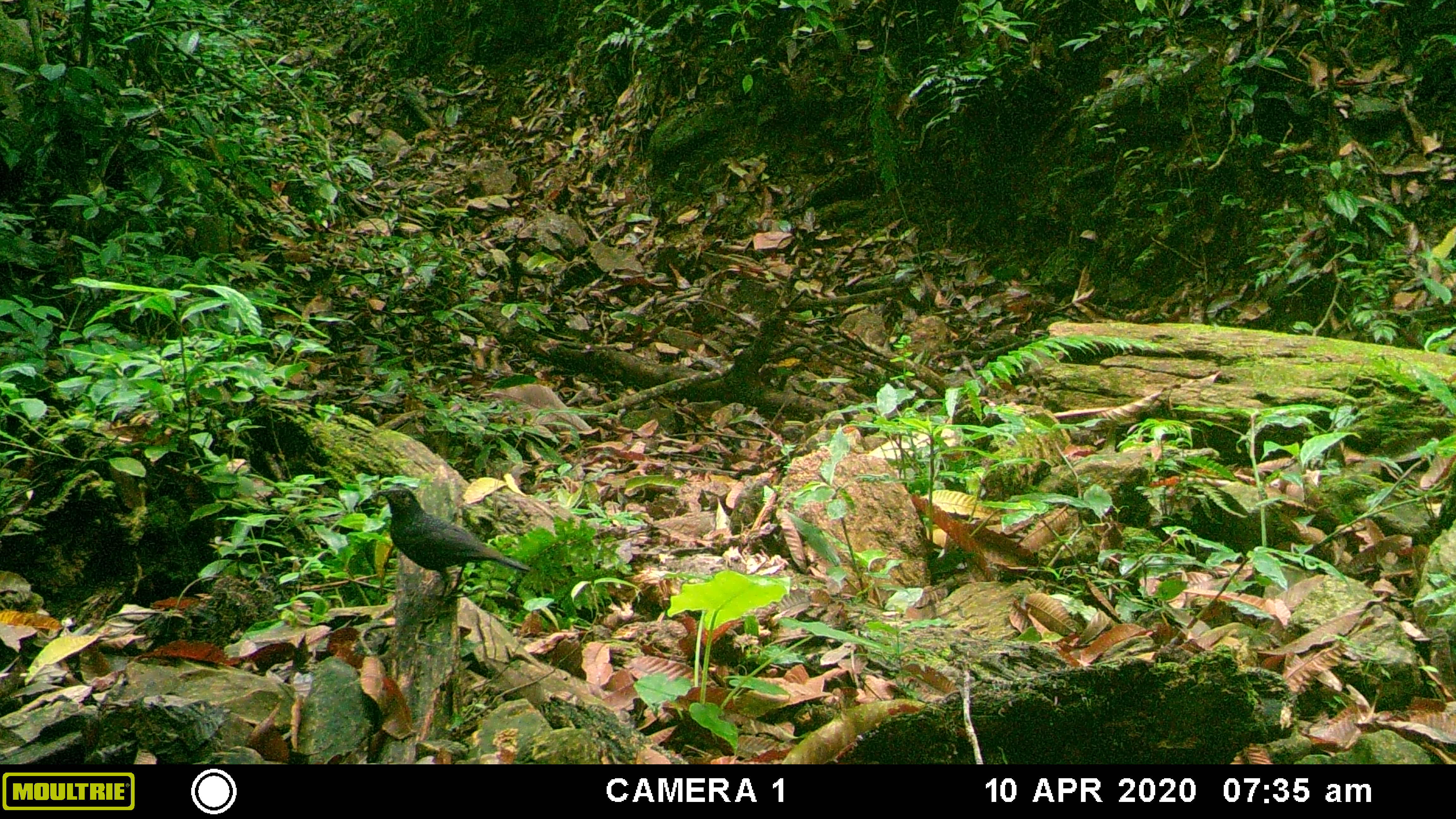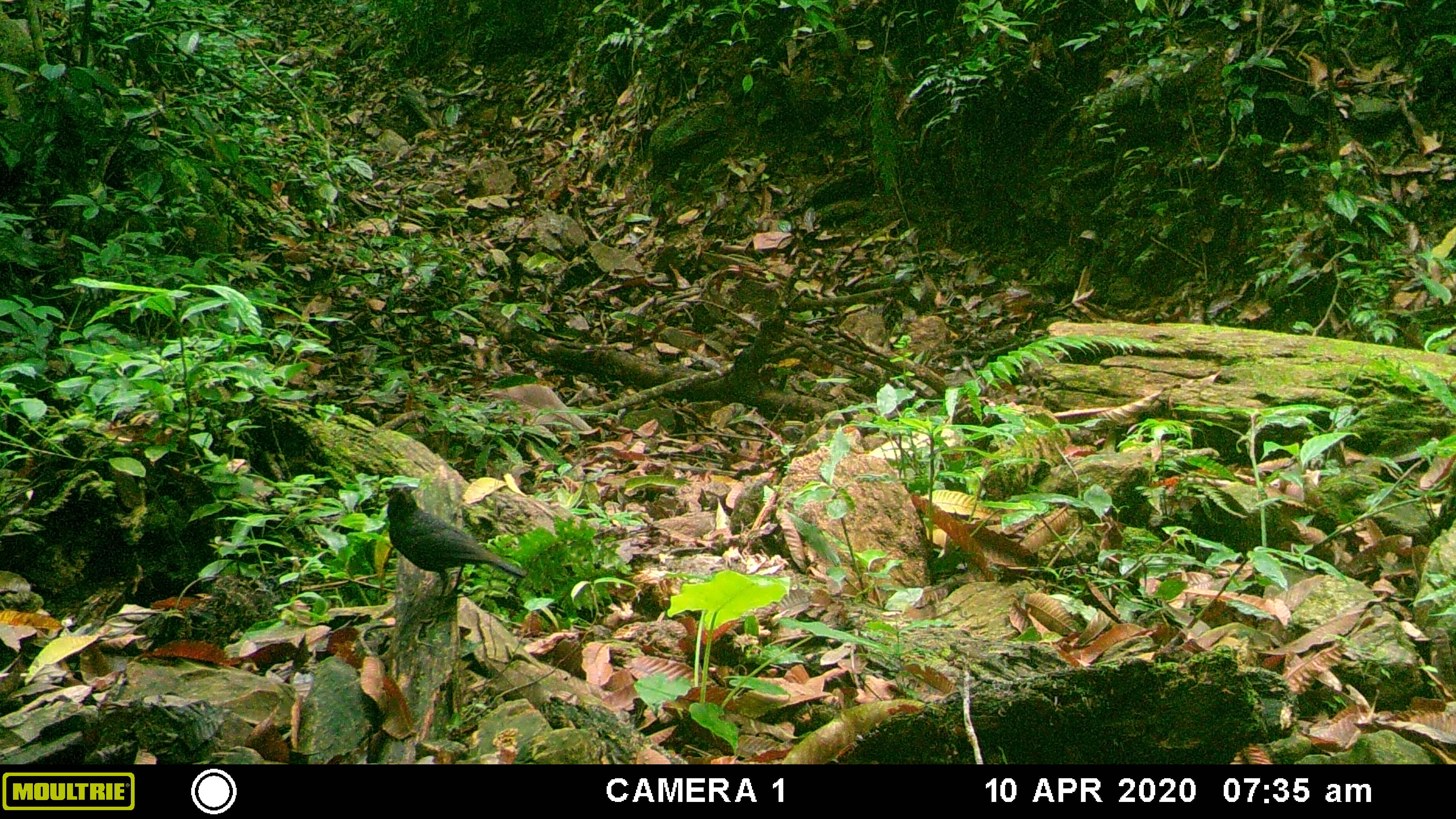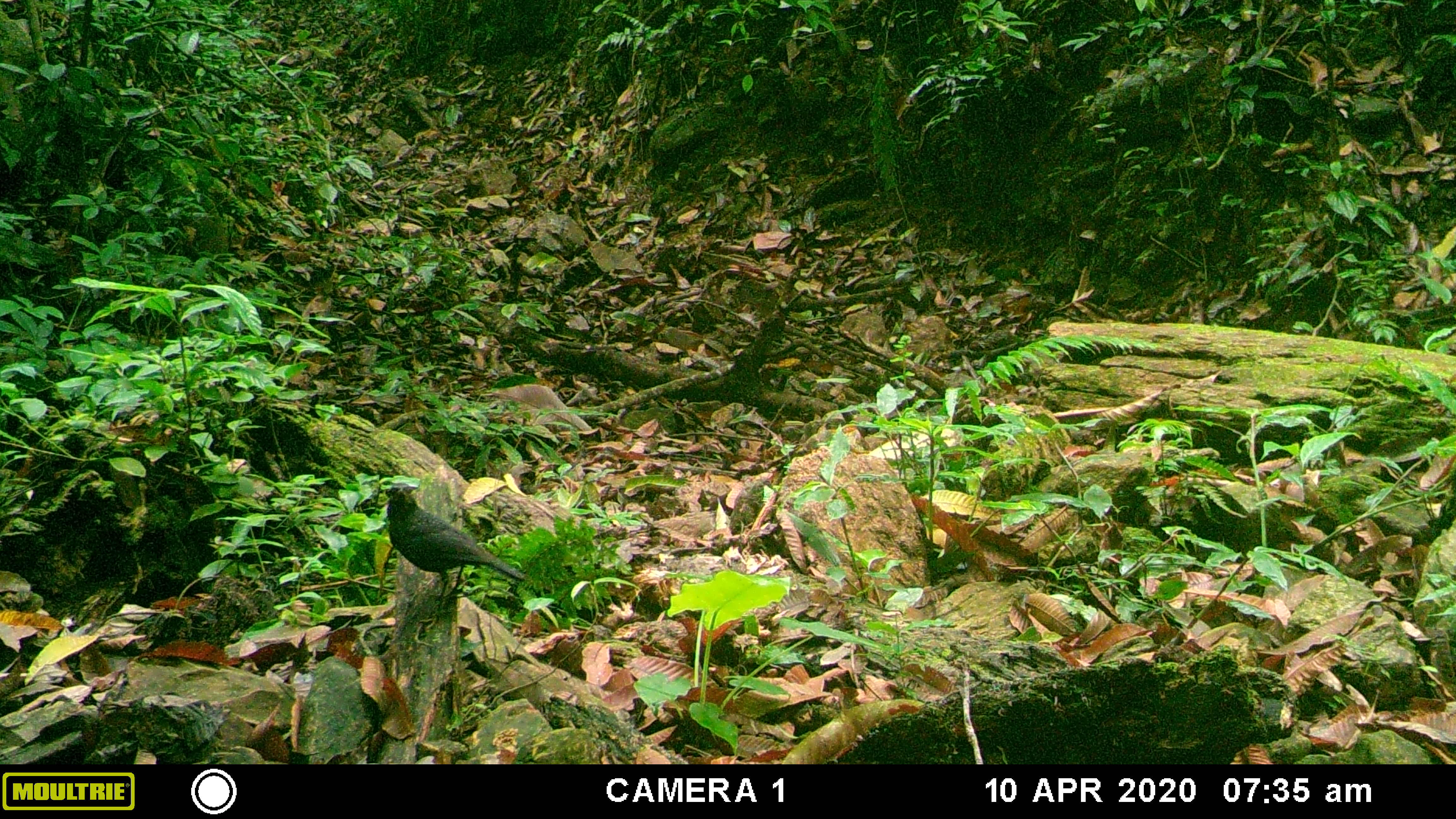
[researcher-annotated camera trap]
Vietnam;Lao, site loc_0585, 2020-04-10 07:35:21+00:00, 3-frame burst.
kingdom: Animalia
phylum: Chordata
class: Aves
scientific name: Aves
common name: bird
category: unidentified bird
Unidentified bird (bird) (Aves). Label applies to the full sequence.